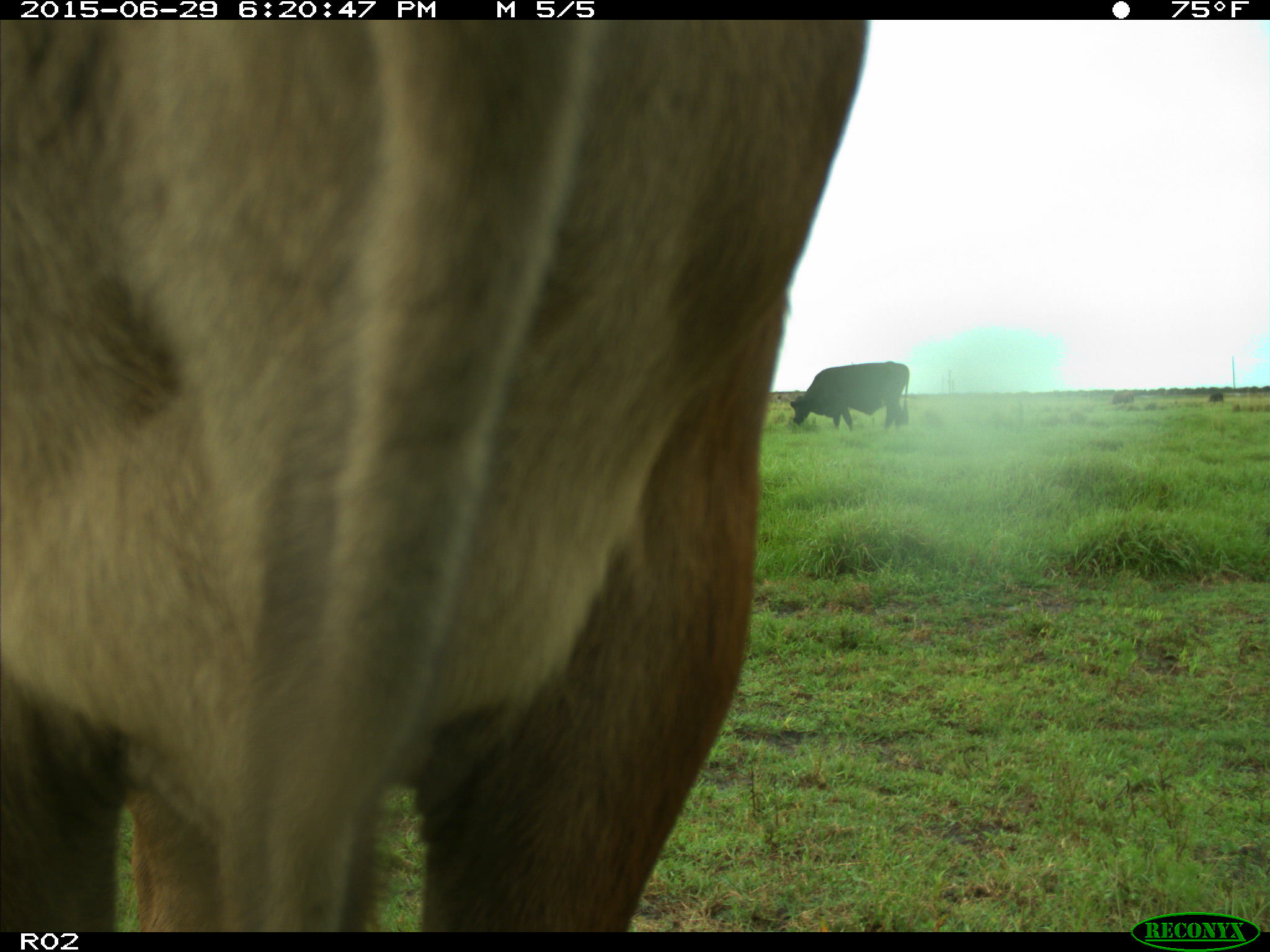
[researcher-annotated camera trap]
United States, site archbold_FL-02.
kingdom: Animalia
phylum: Chordata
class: Mammalia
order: Artiodactyla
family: Bovidae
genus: Bos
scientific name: Bos taurus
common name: domestic cow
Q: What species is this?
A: Bos taurus (domestic cow).